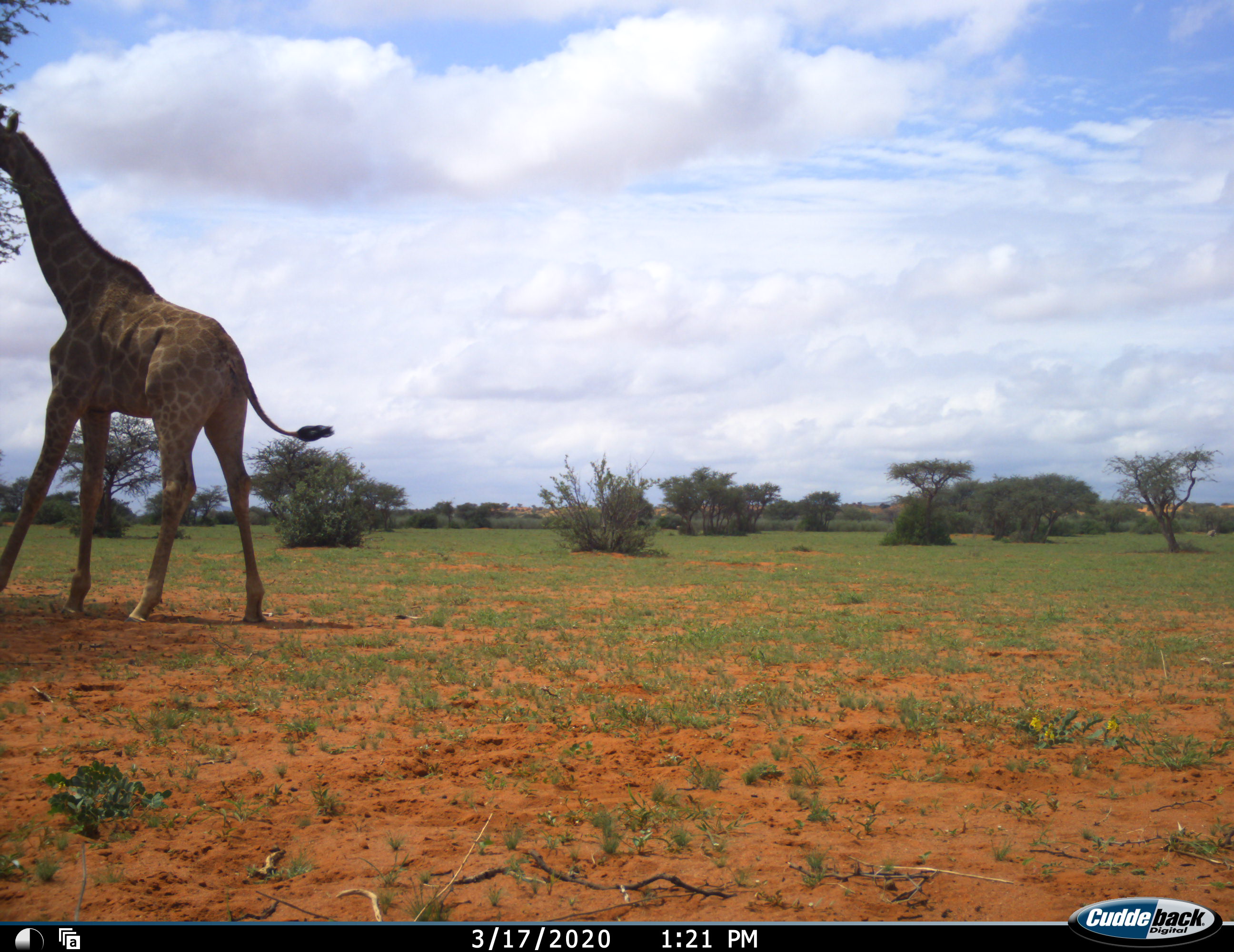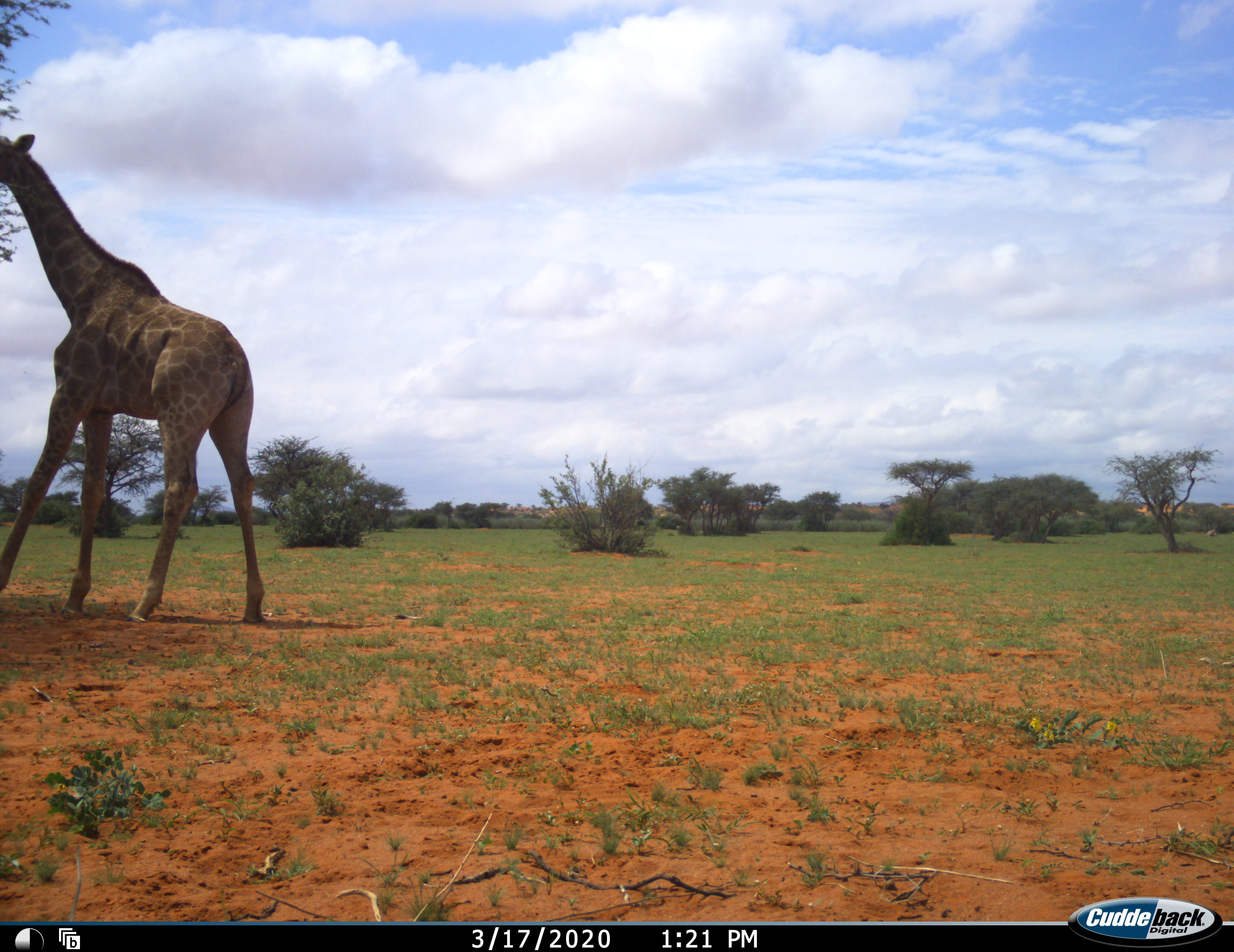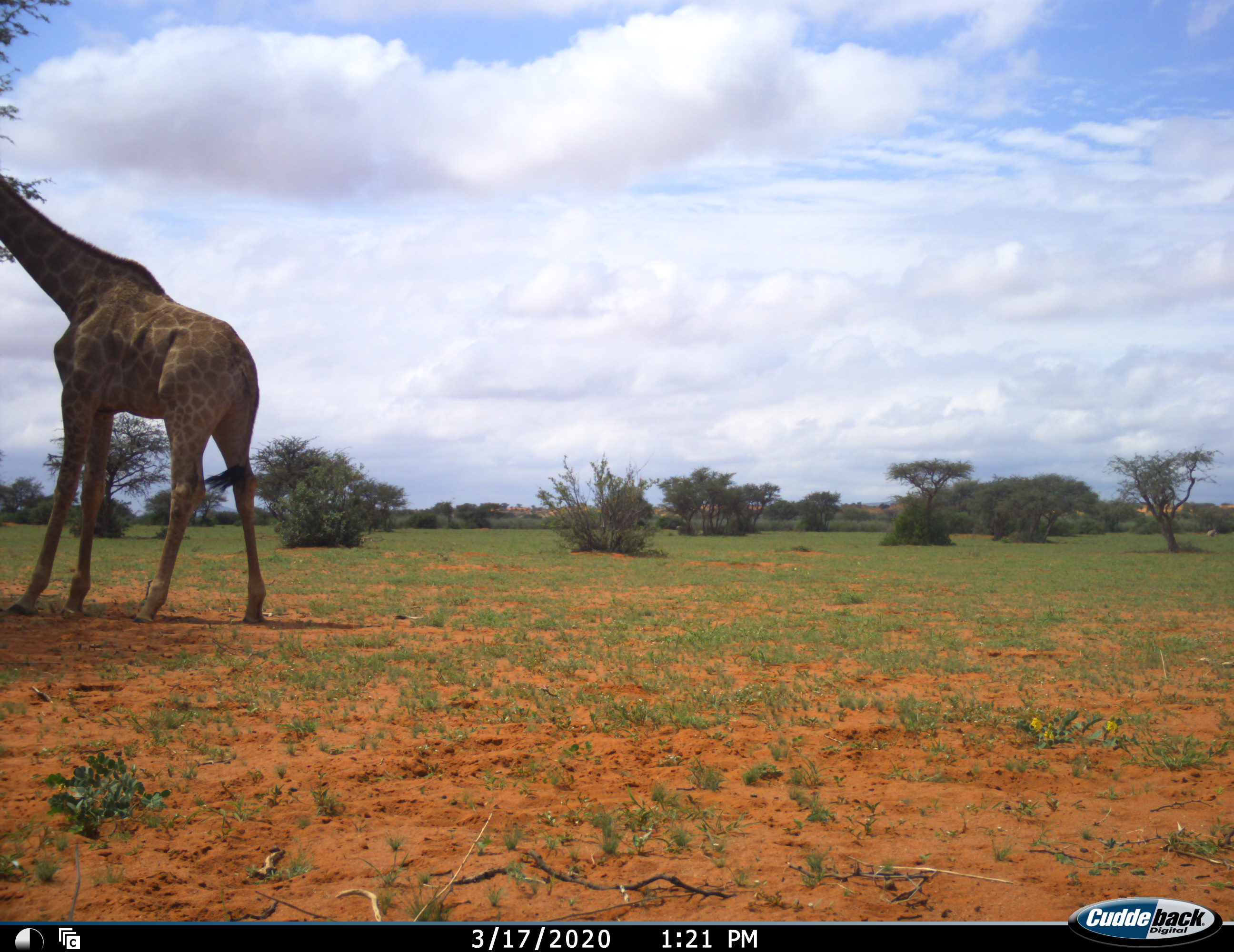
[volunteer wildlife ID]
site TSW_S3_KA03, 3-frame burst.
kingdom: Animalia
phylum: Chordata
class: Mammalia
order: Artiodactyla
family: Giraffidae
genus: Giraffa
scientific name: Giraffa camelopardalis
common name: giraffe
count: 1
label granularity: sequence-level